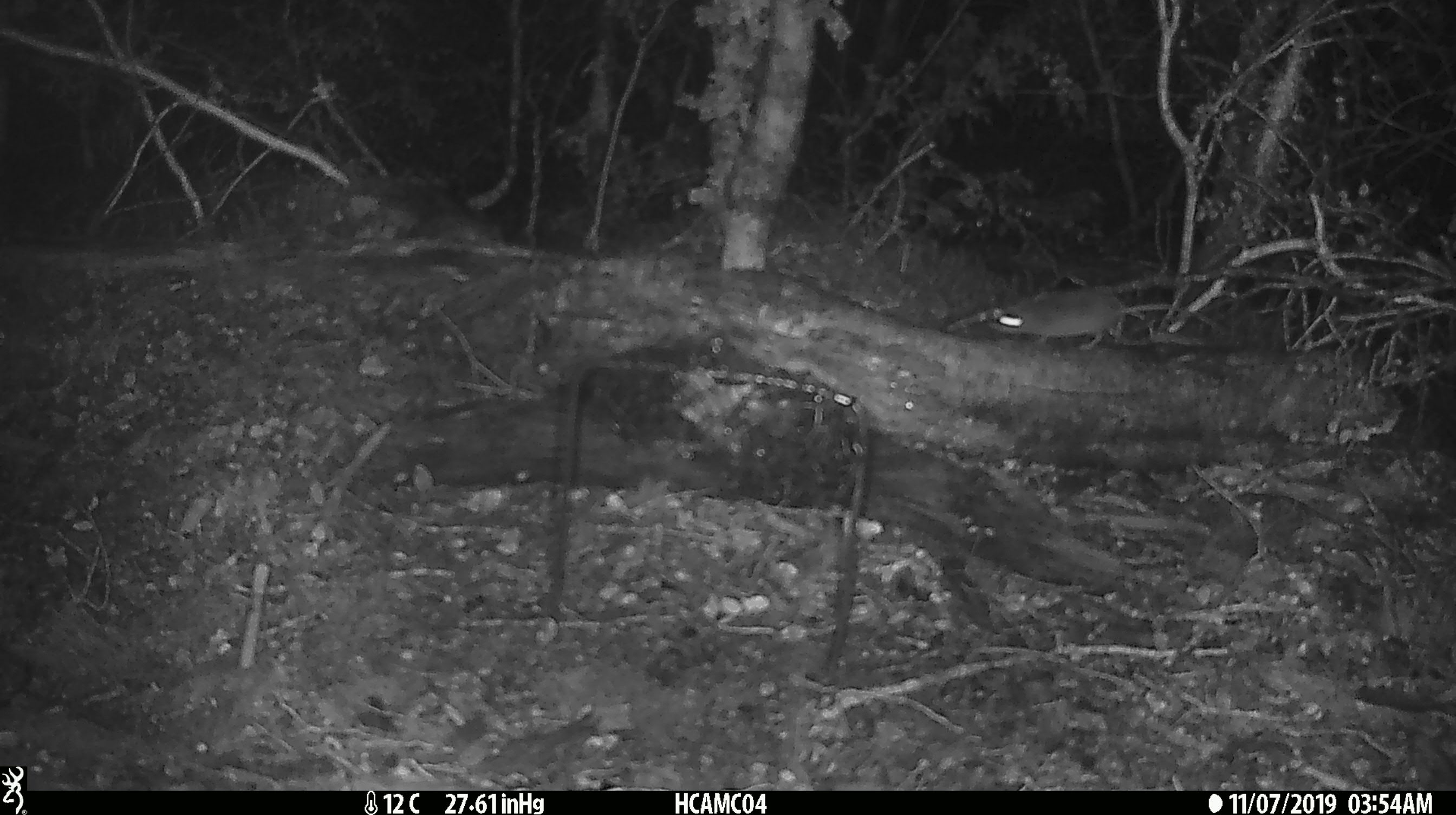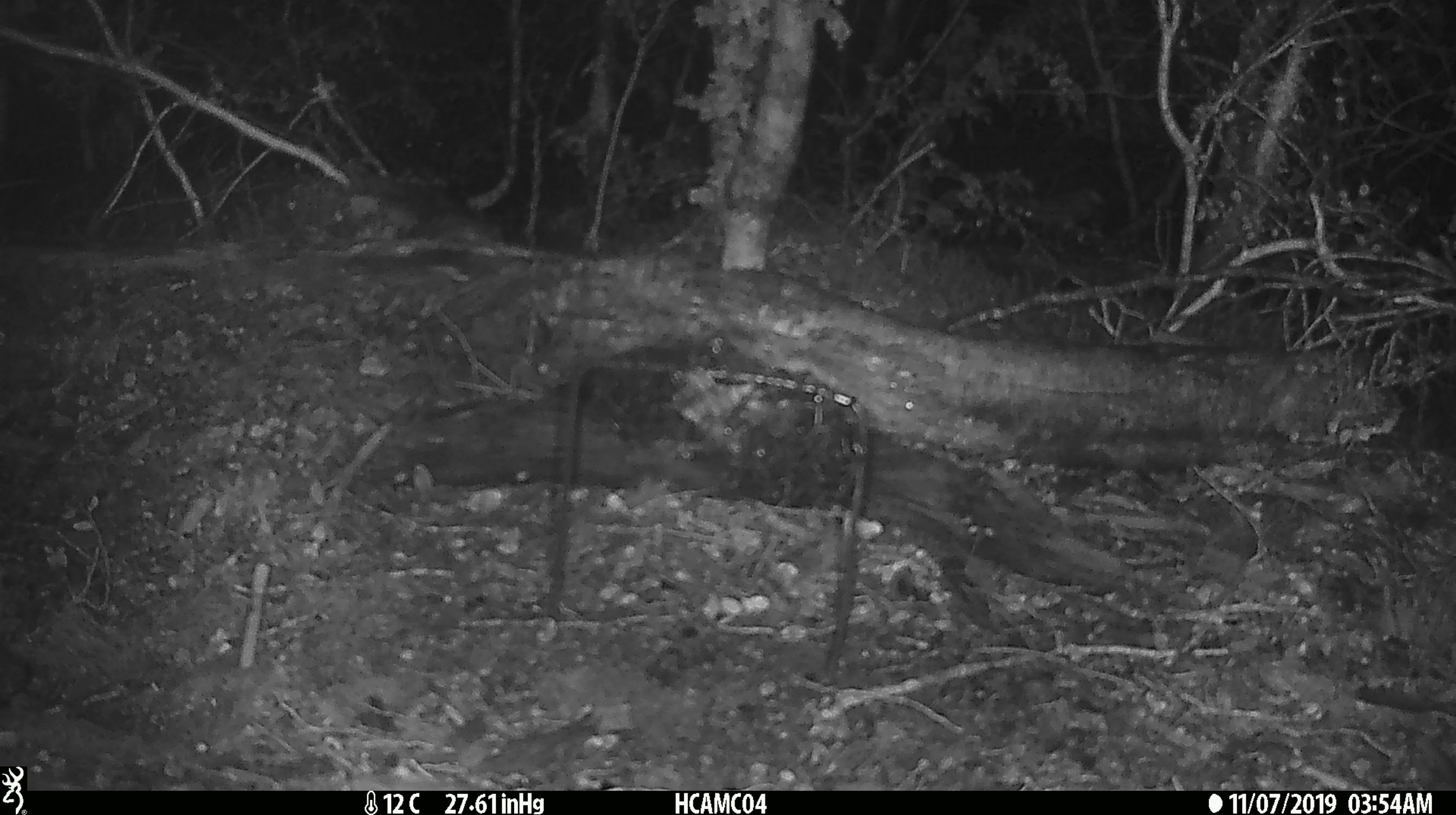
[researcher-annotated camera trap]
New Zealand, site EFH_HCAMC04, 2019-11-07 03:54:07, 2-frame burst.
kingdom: Animalia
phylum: Chordata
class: Mammalia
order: Rodentia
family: Muridae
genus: Mus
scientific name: Mus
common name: mouse